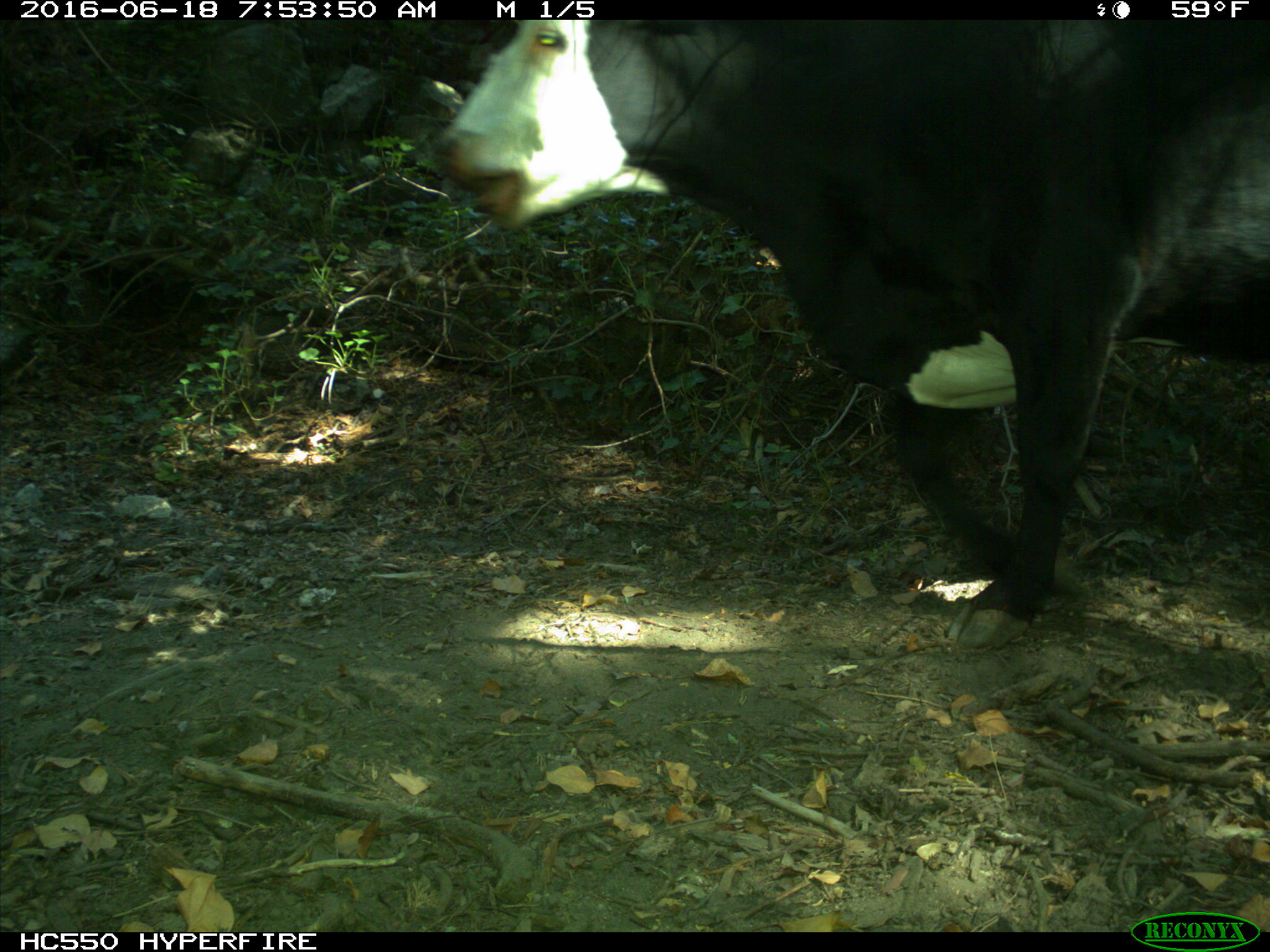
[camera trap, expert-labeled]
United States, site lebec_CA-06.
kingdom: Animalia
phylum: Chordata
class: Mammalia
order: Artiodactyla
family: Bovidae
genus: Bos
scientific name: Bos taurus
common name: domestic cow